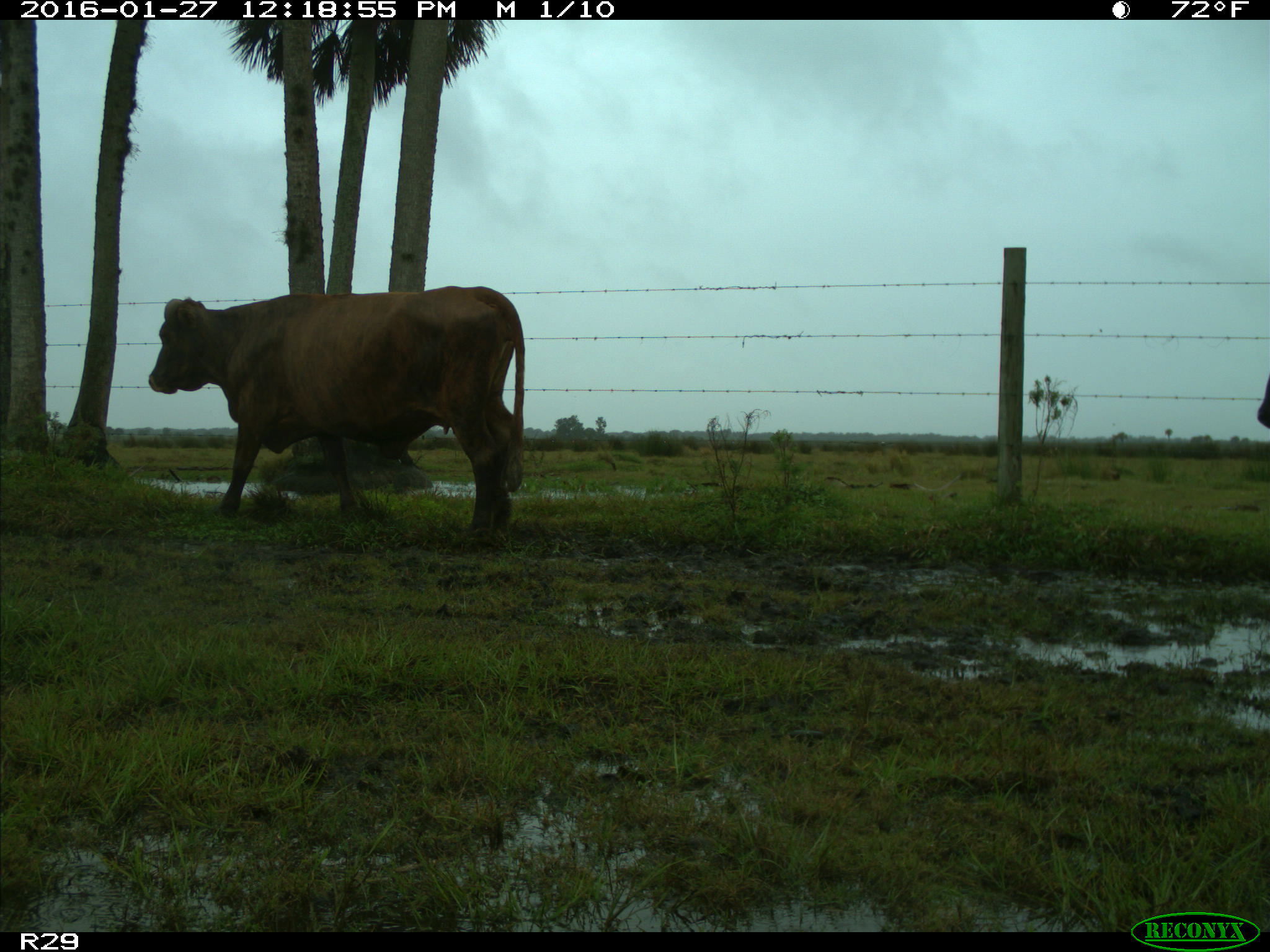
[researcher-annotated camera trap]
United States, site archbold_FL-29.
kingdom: Animalia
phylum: Chordata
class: Mammalia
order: Artiodactyla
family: Bovidae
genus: Bos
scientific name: Bos taurus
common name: domestic cow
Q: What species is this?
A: Bos taurus (domestic cow).